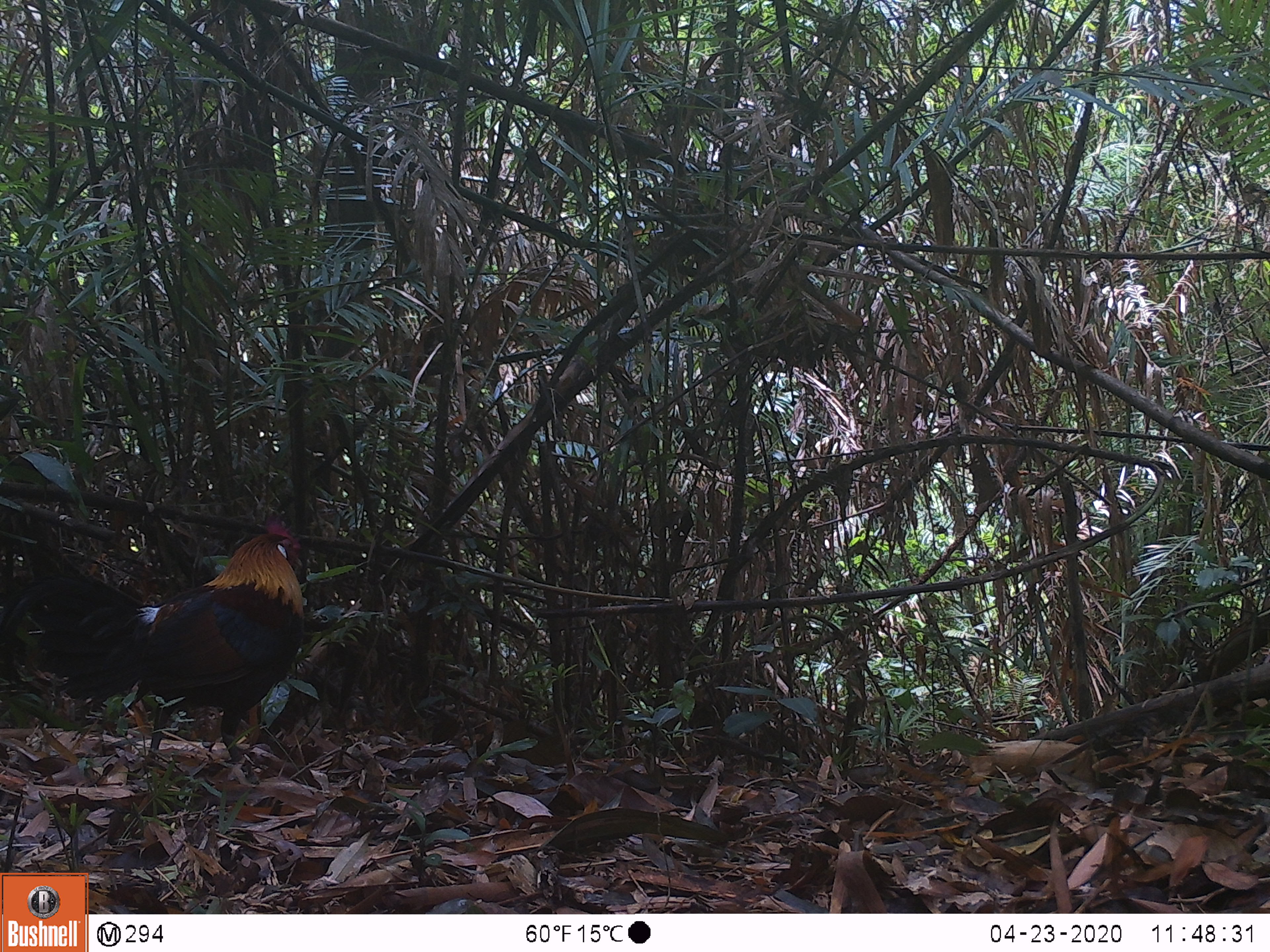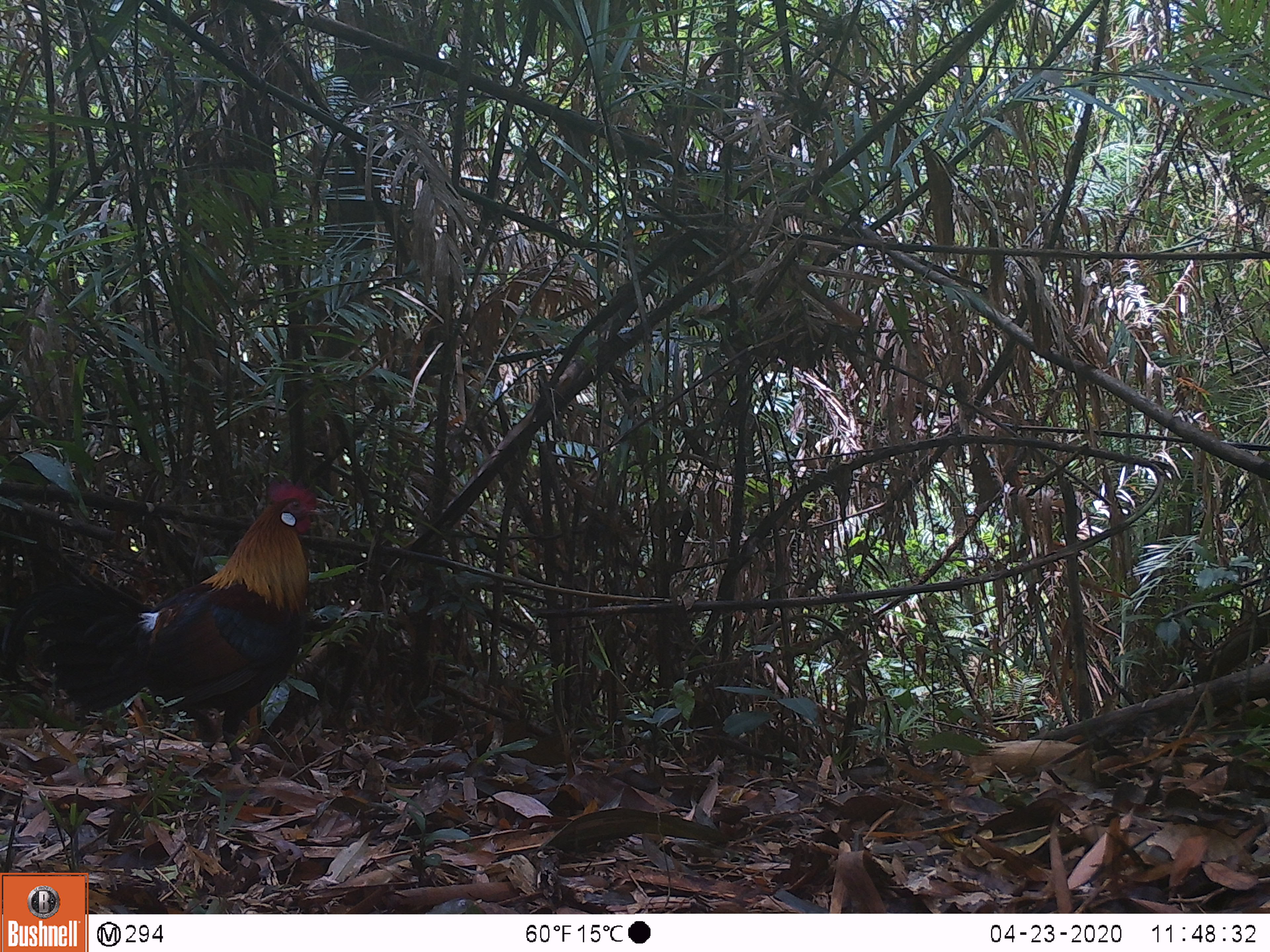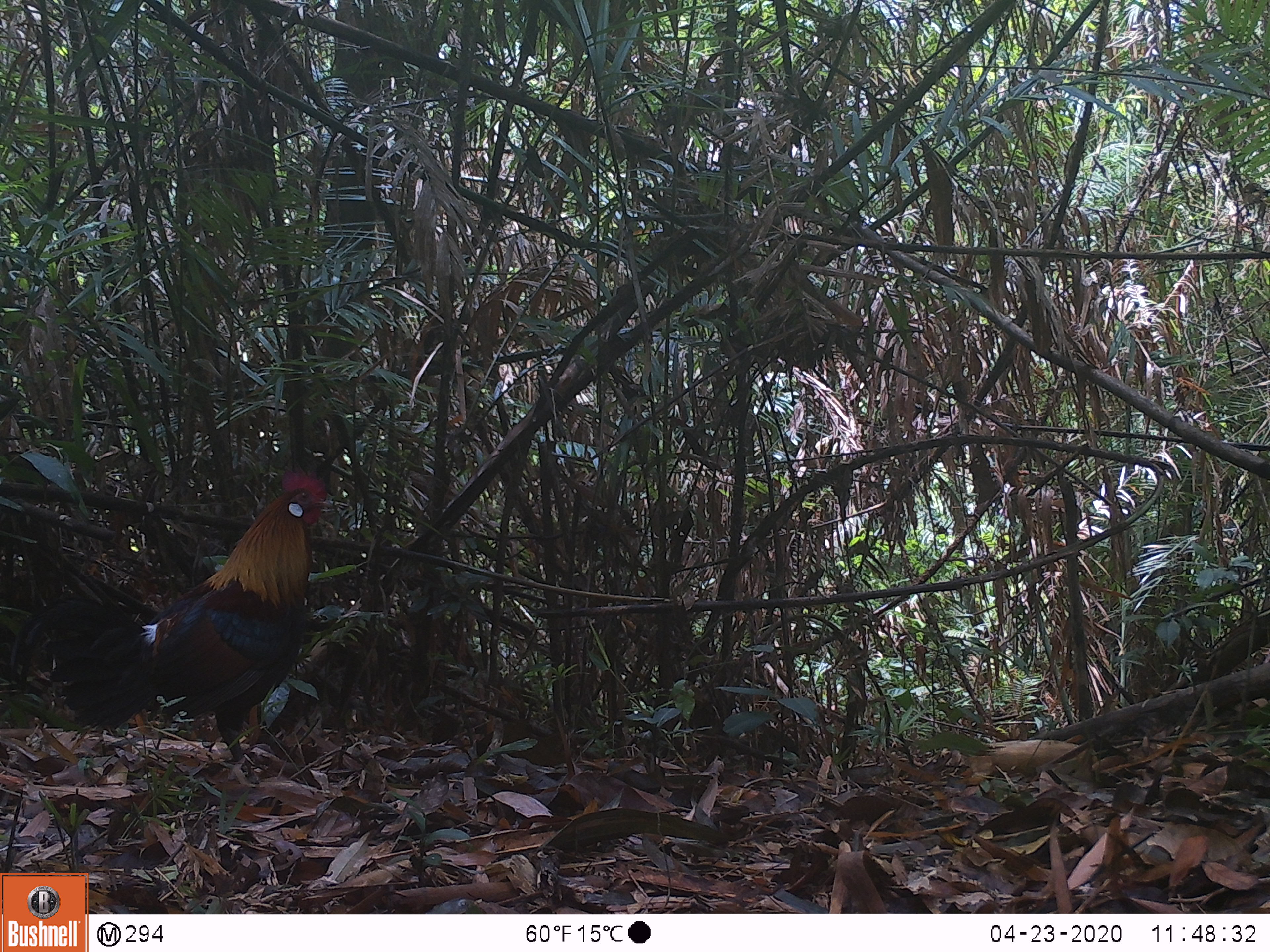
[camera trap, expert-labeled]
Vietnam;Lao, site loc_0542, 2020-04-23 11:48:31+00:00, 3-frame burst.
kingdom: Animalia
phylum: Chordata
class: Aves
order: Galliformes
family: Phasianidae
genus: Gallus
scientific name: Gallus gallus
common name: red junglefowl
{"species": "red junglefowl (Gallus gallus)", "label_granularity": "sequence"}